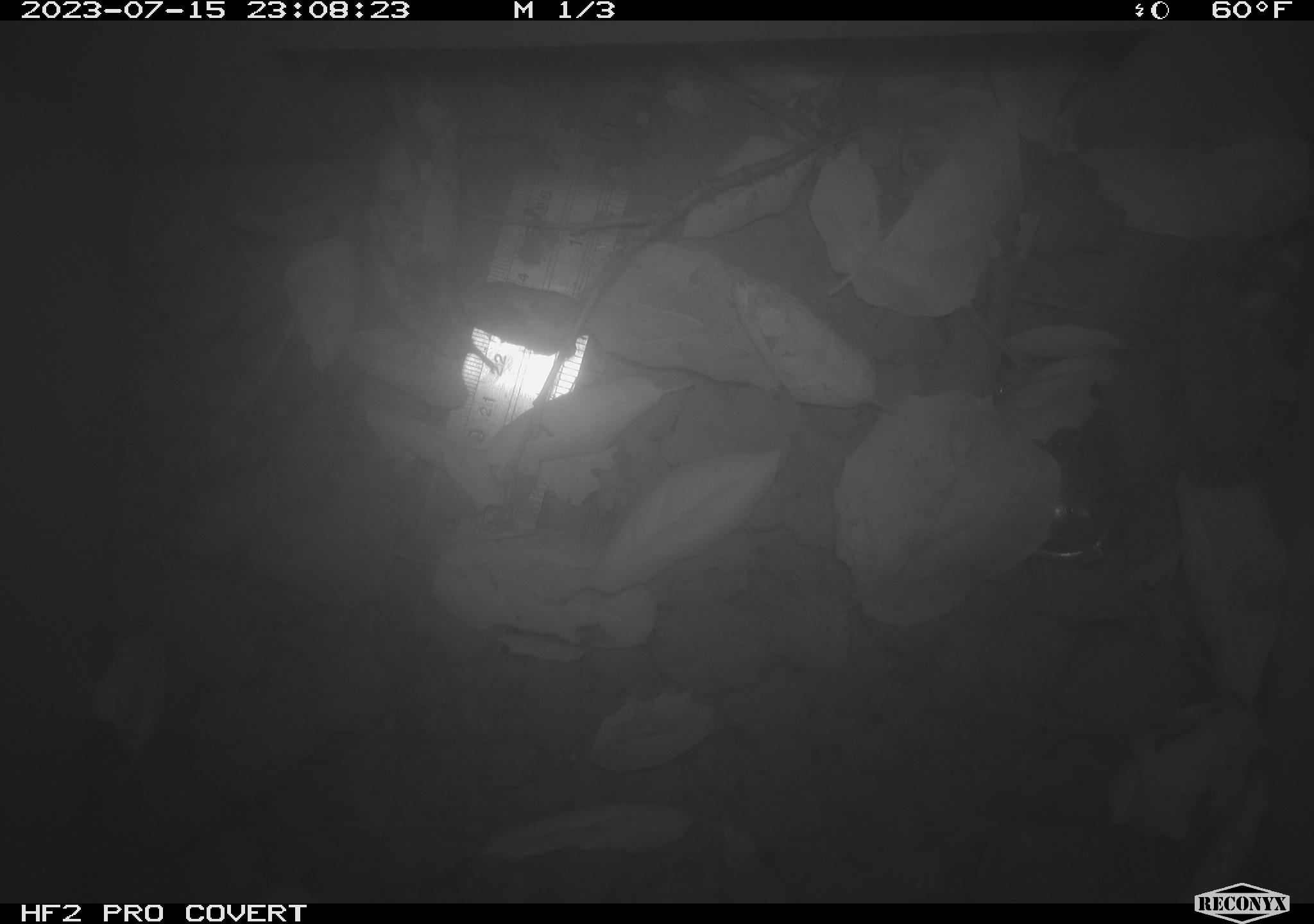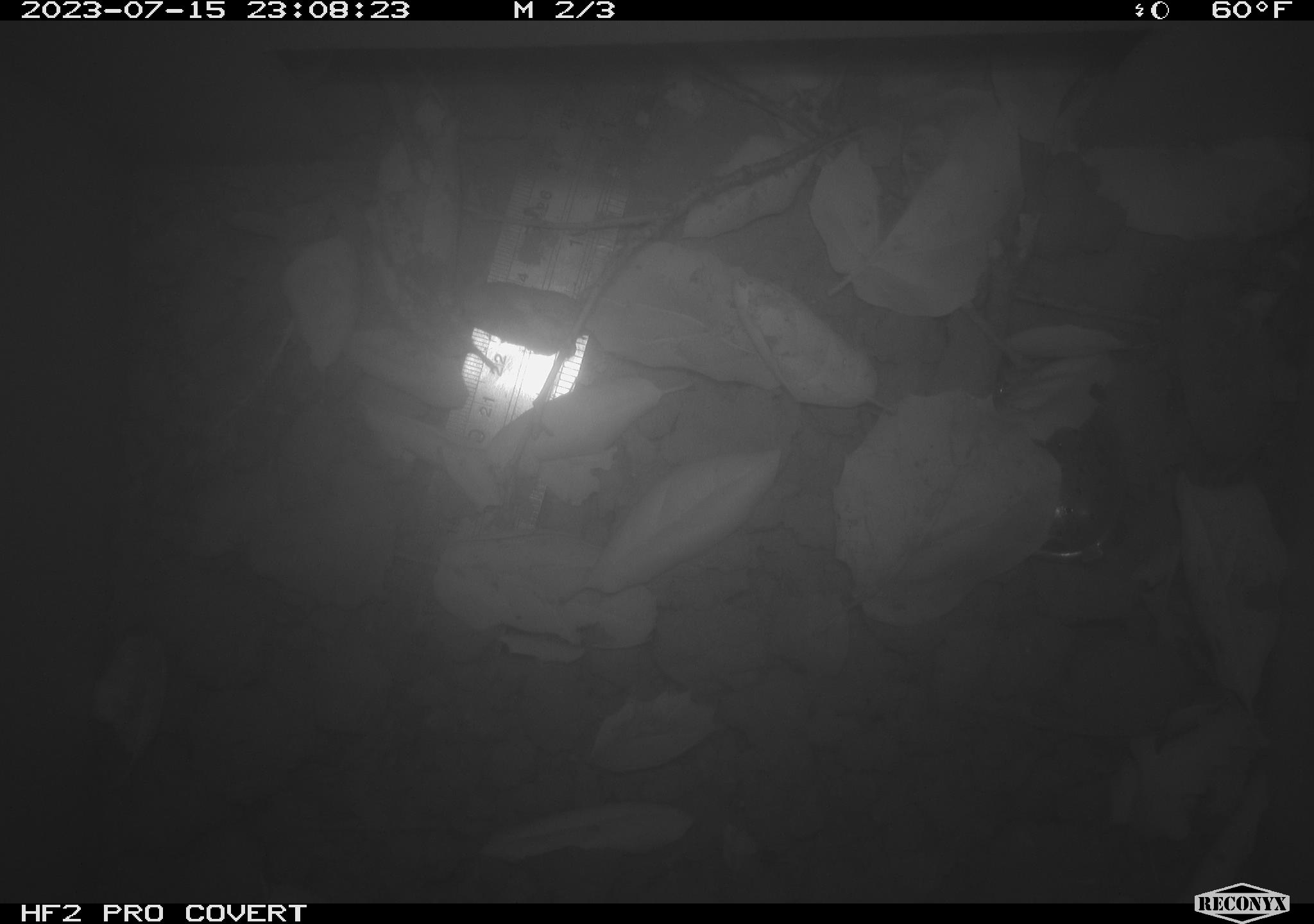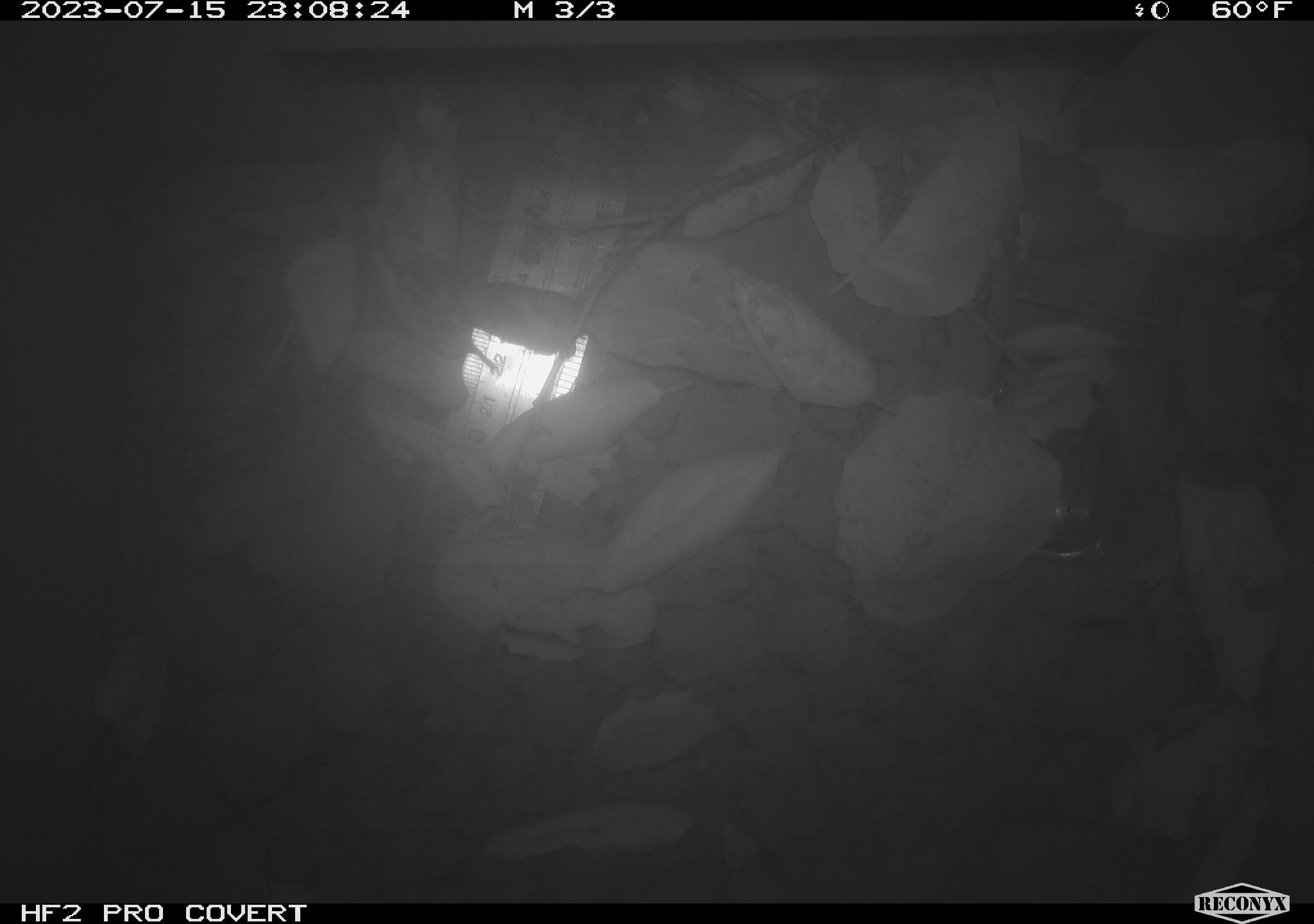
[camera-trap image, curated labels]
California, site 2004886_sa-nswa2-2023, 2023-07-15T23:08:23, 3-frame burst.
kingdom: Animalia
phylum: Chordata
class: Mammalia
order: Rodentia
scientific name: Rodentia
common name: mouse species